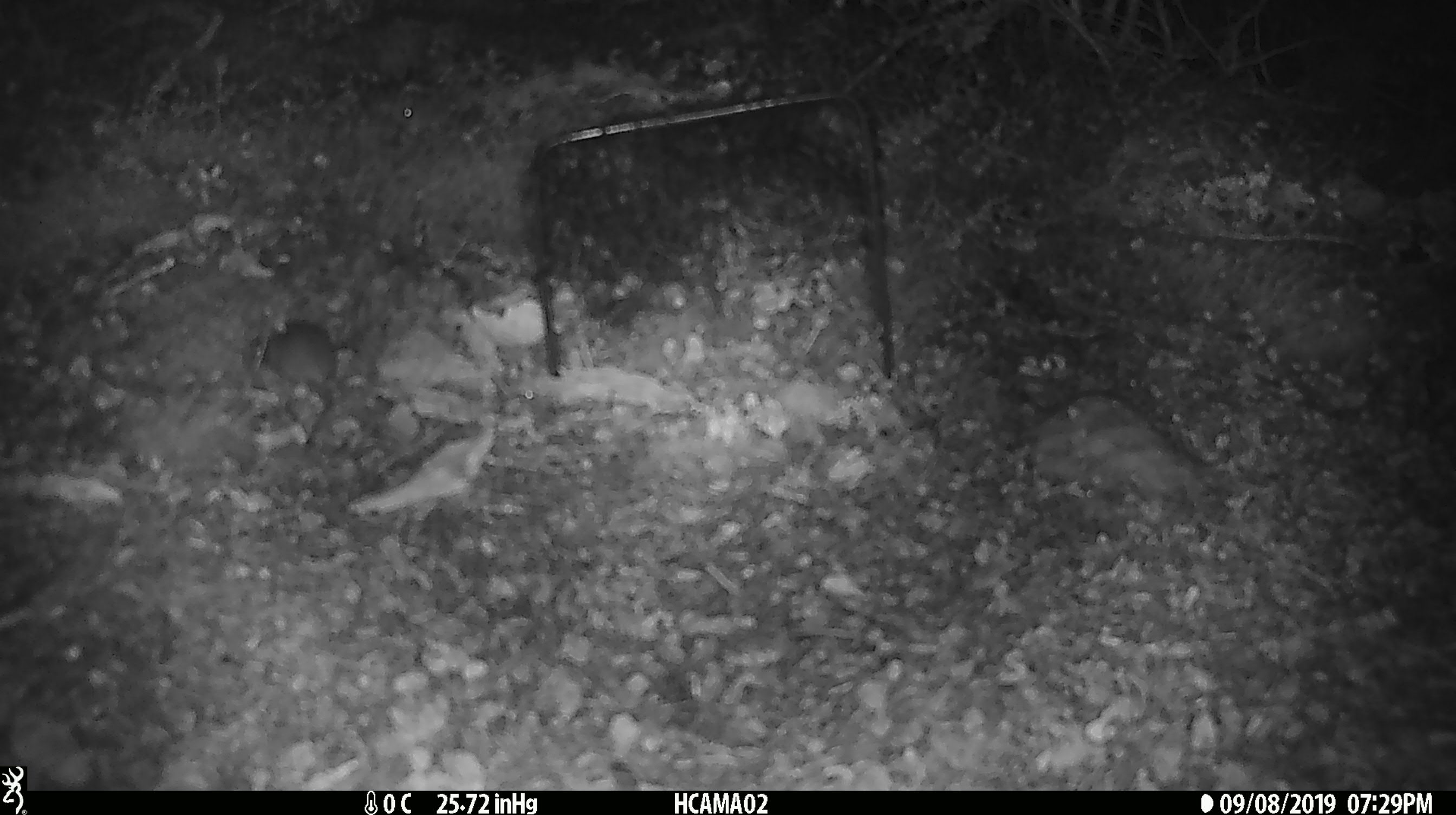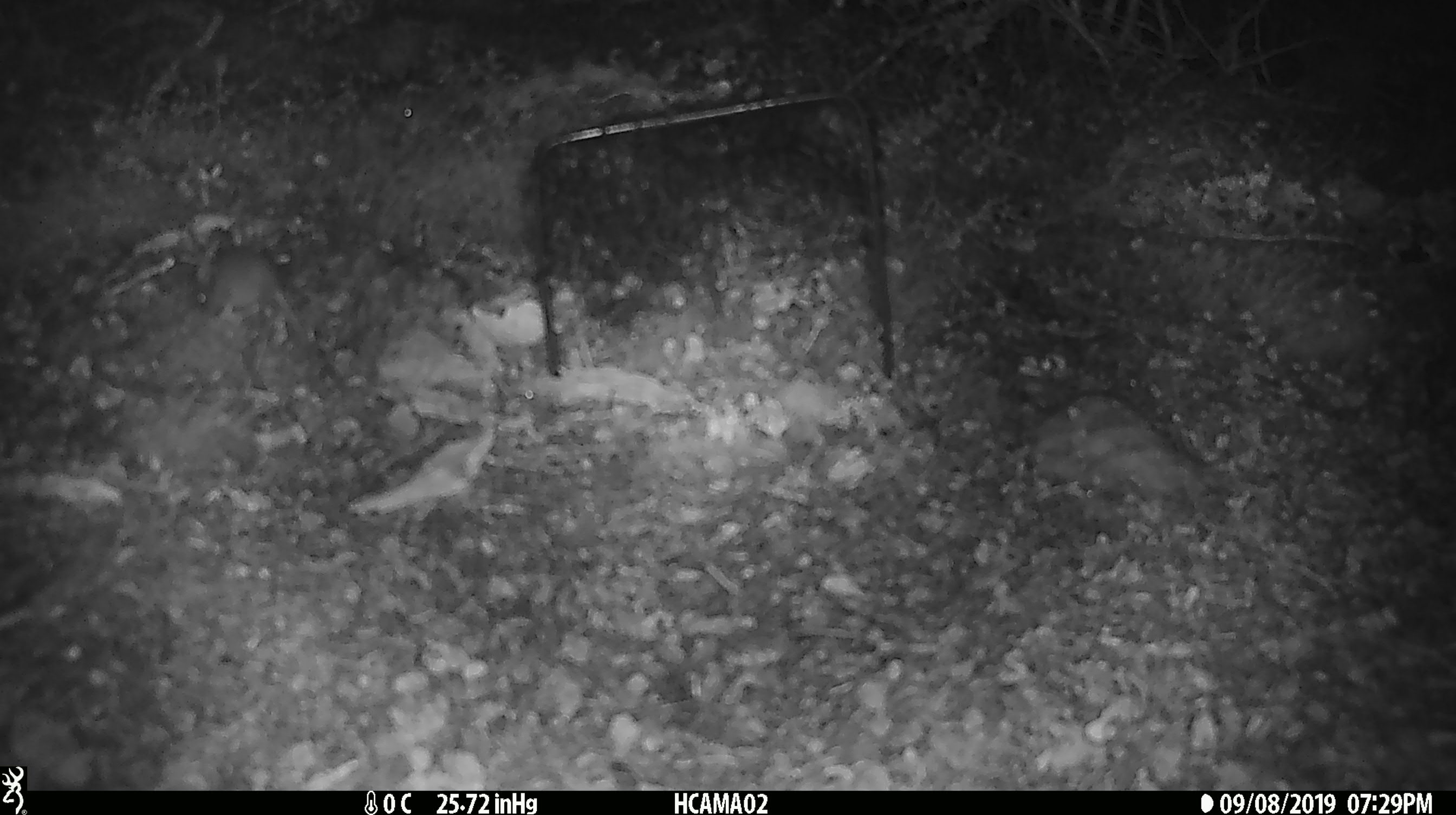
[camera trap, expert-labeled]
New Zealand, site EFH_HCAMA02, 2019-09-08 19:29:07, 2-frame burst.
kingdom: Animalia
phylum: Chordata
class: Mammalia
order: Rodentia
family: Muridae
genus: Mus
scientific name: Mus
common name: mouse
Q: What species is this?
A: Mouse (Mus).